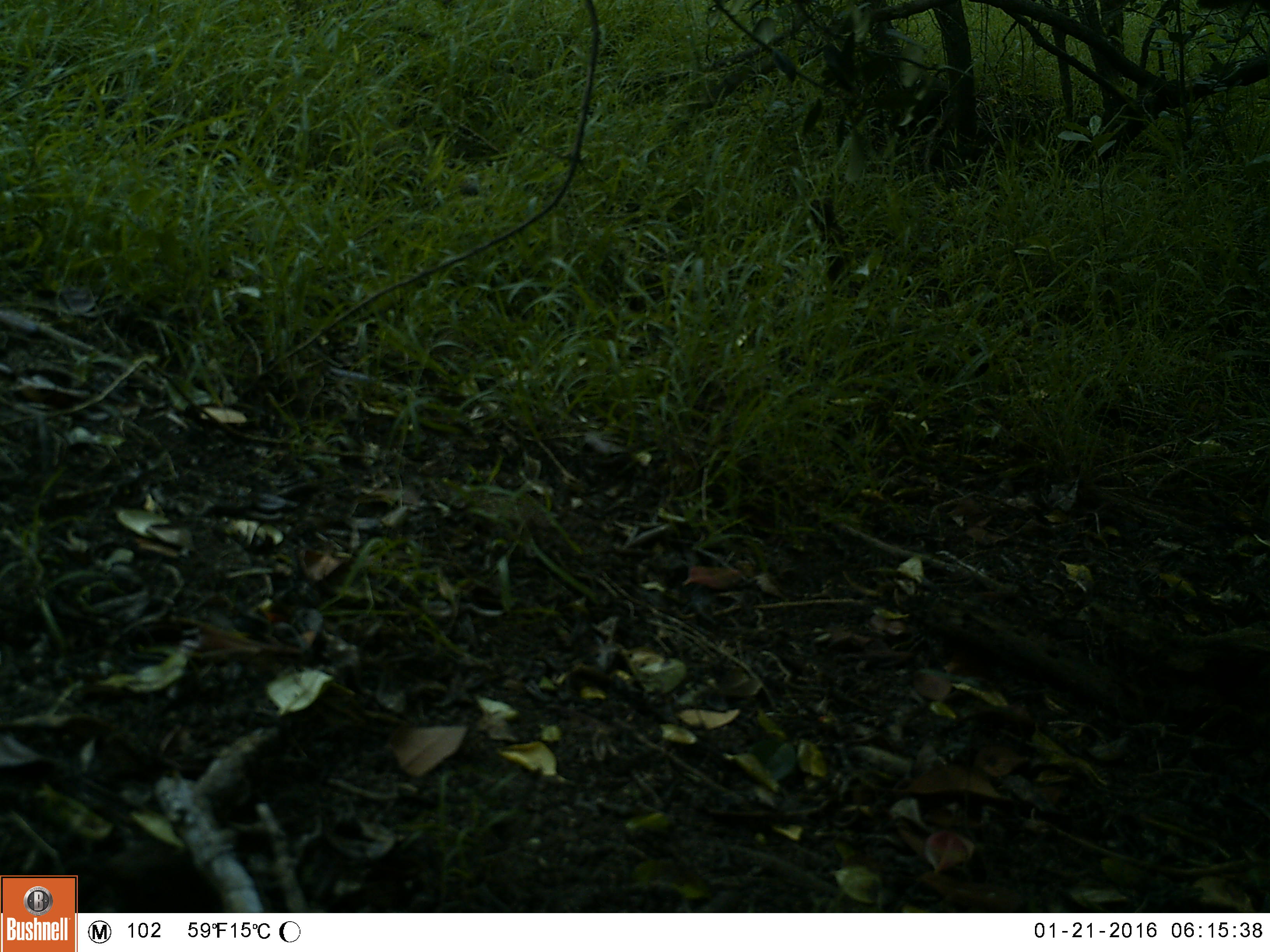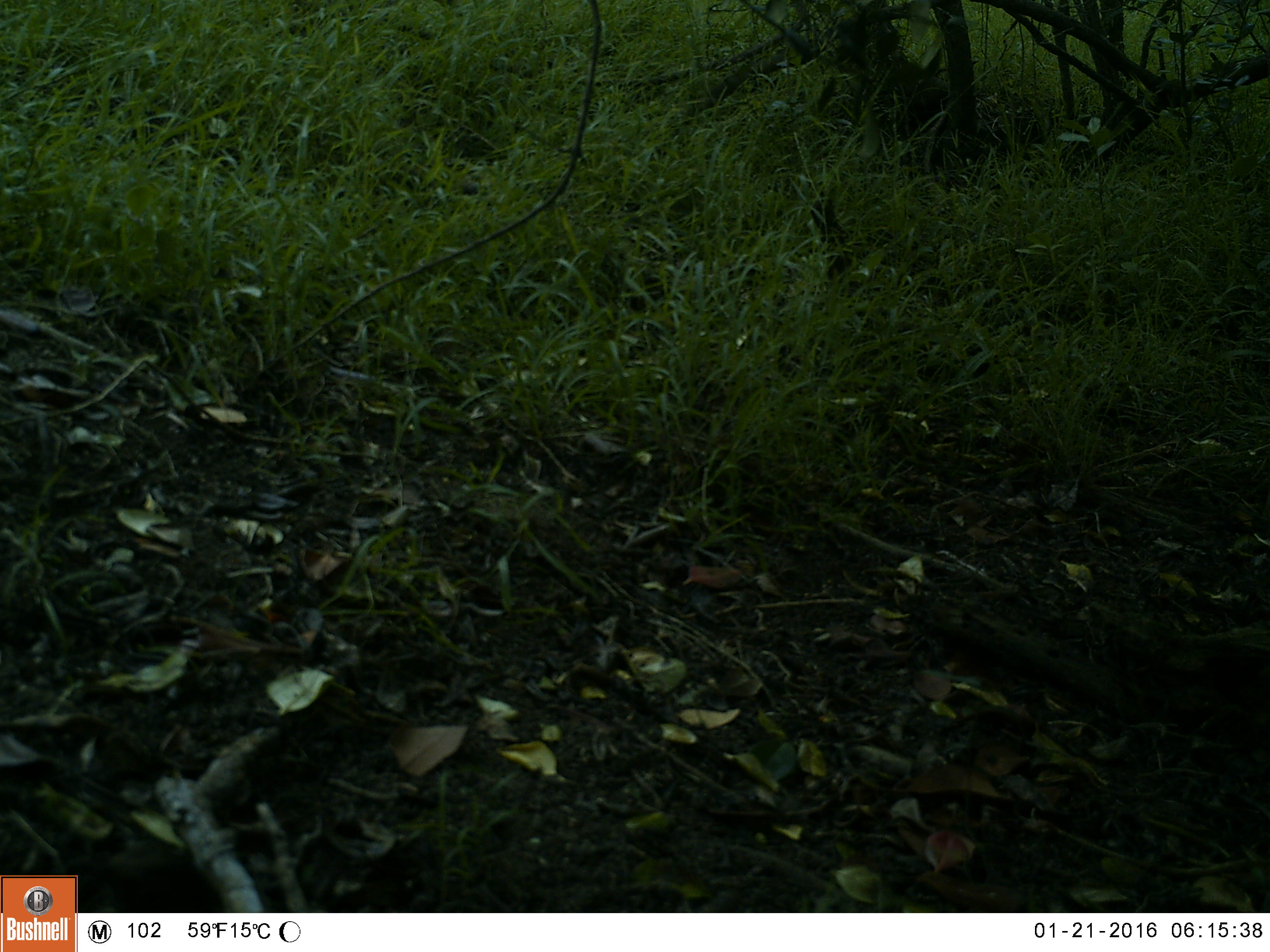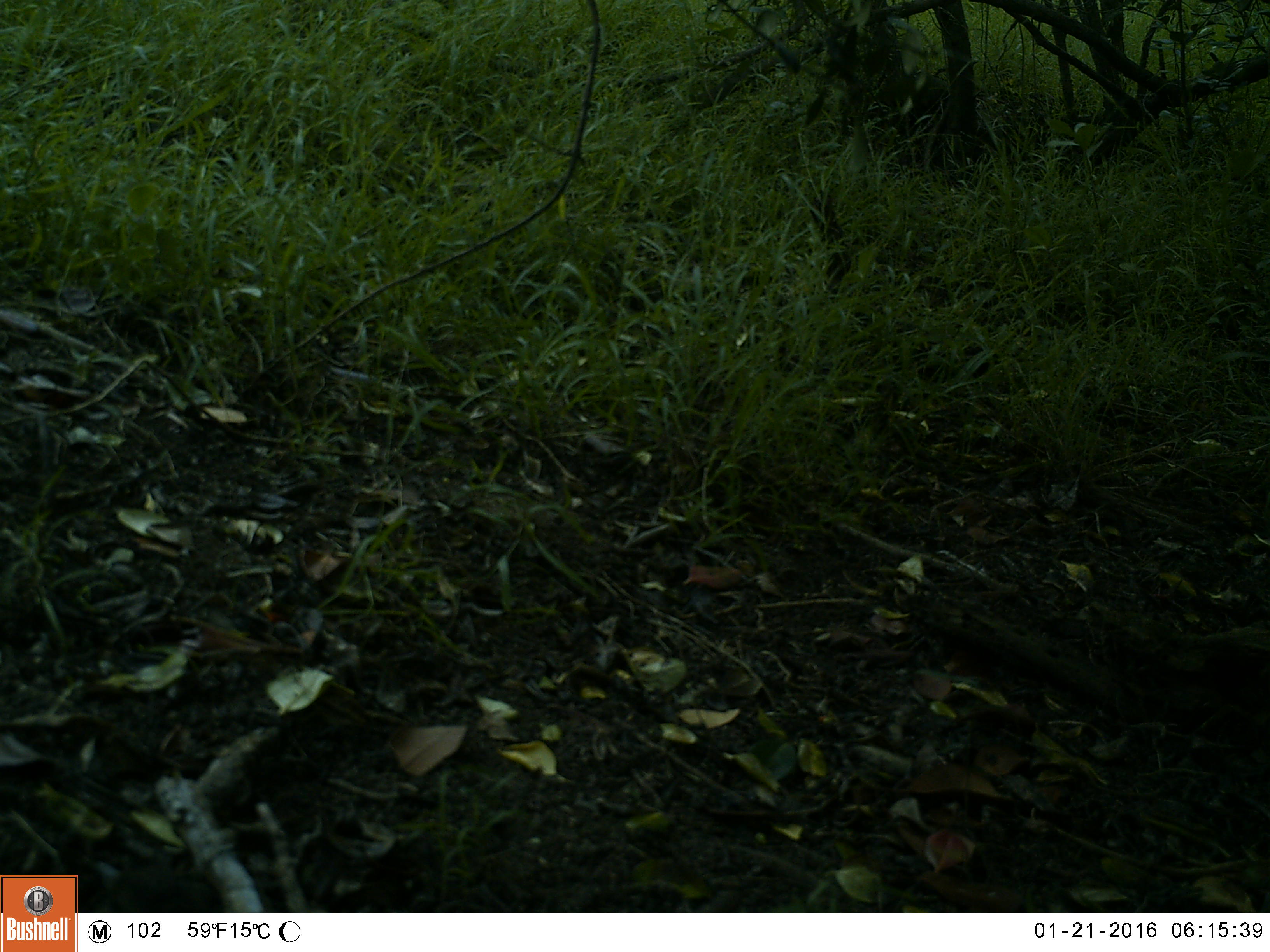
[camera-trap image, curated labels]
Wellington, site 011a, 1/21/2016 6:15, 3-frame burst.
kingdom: Animalia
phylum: Chordata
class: Aves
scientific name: Aves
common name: bird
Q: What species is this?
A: Bird (Aves).